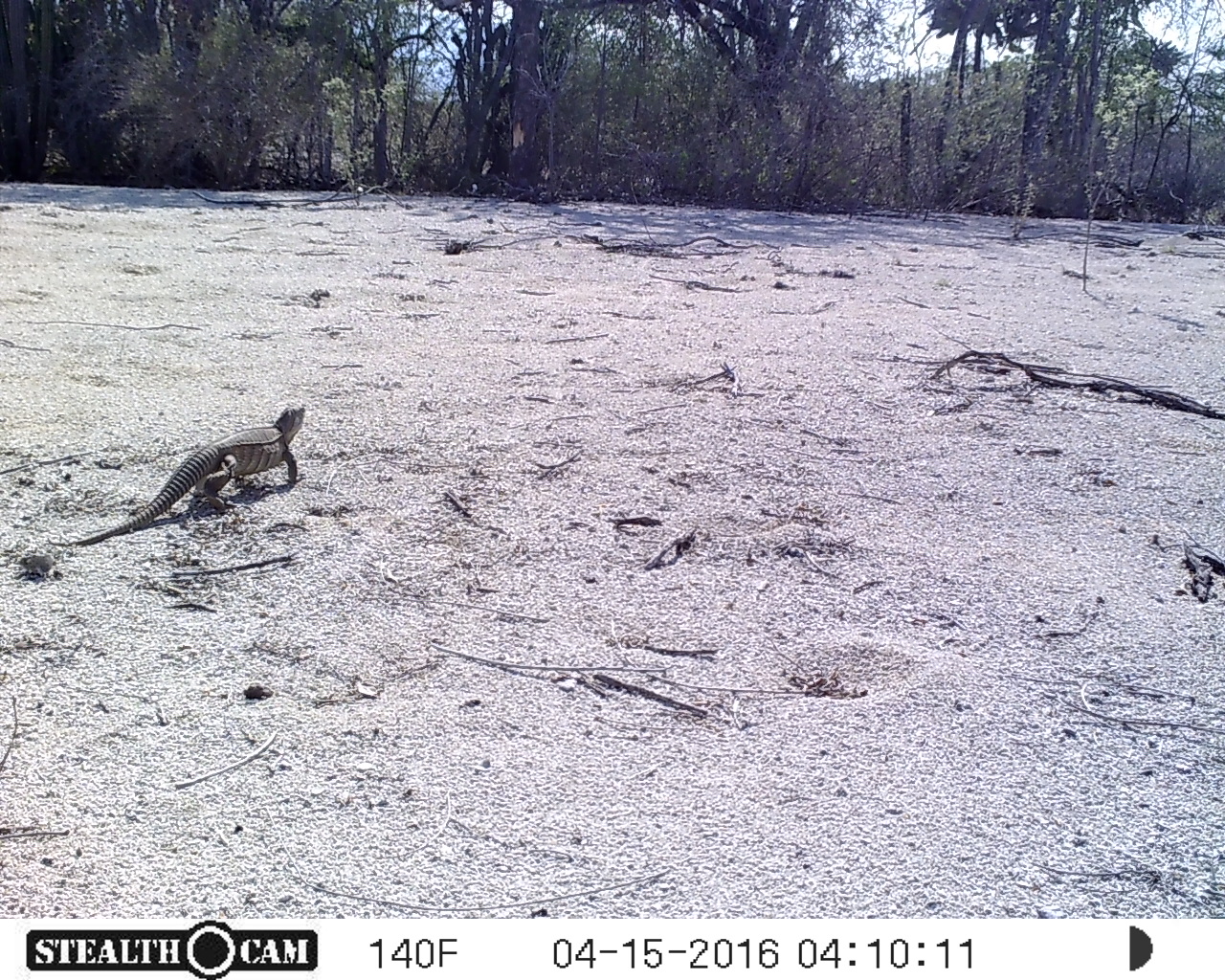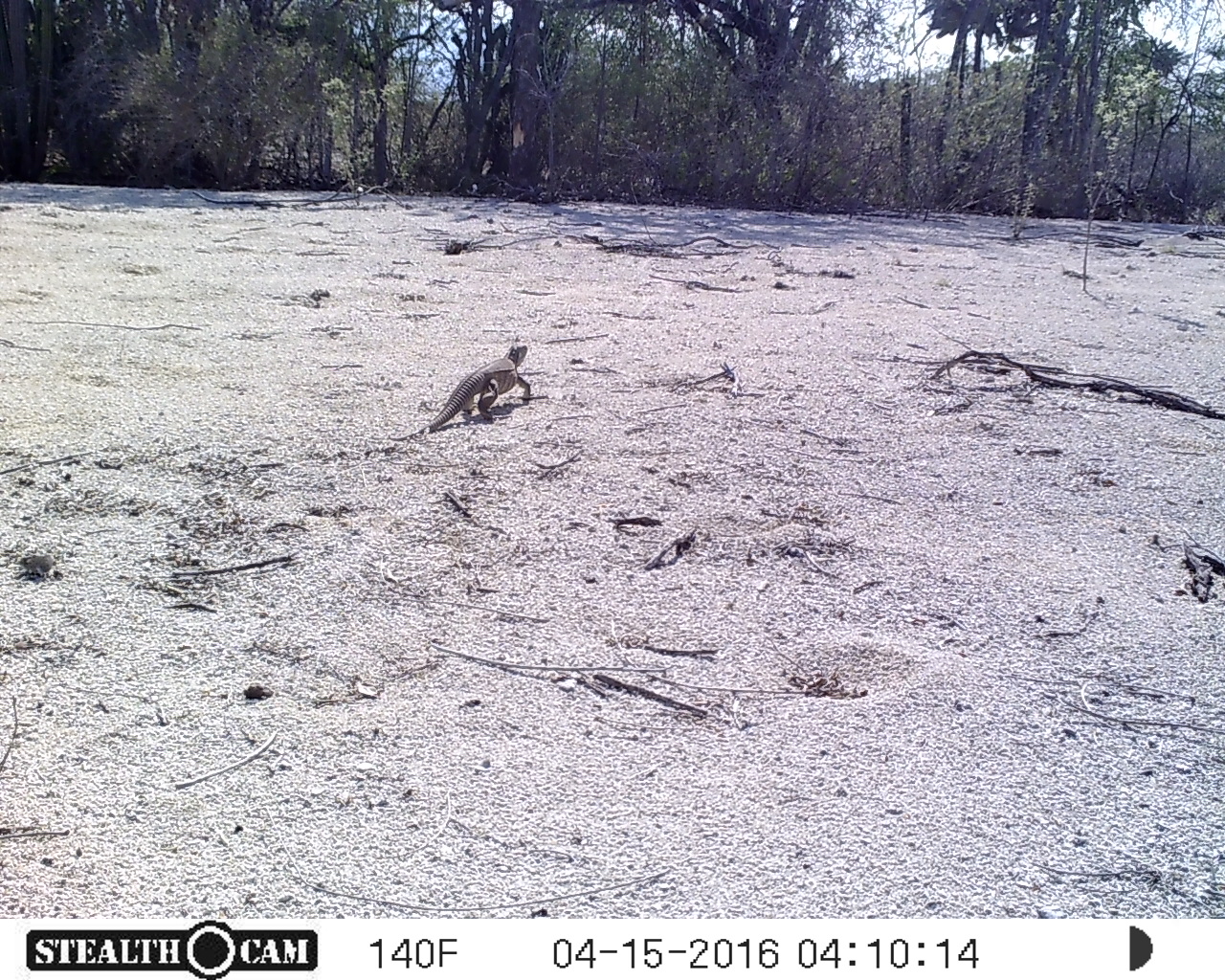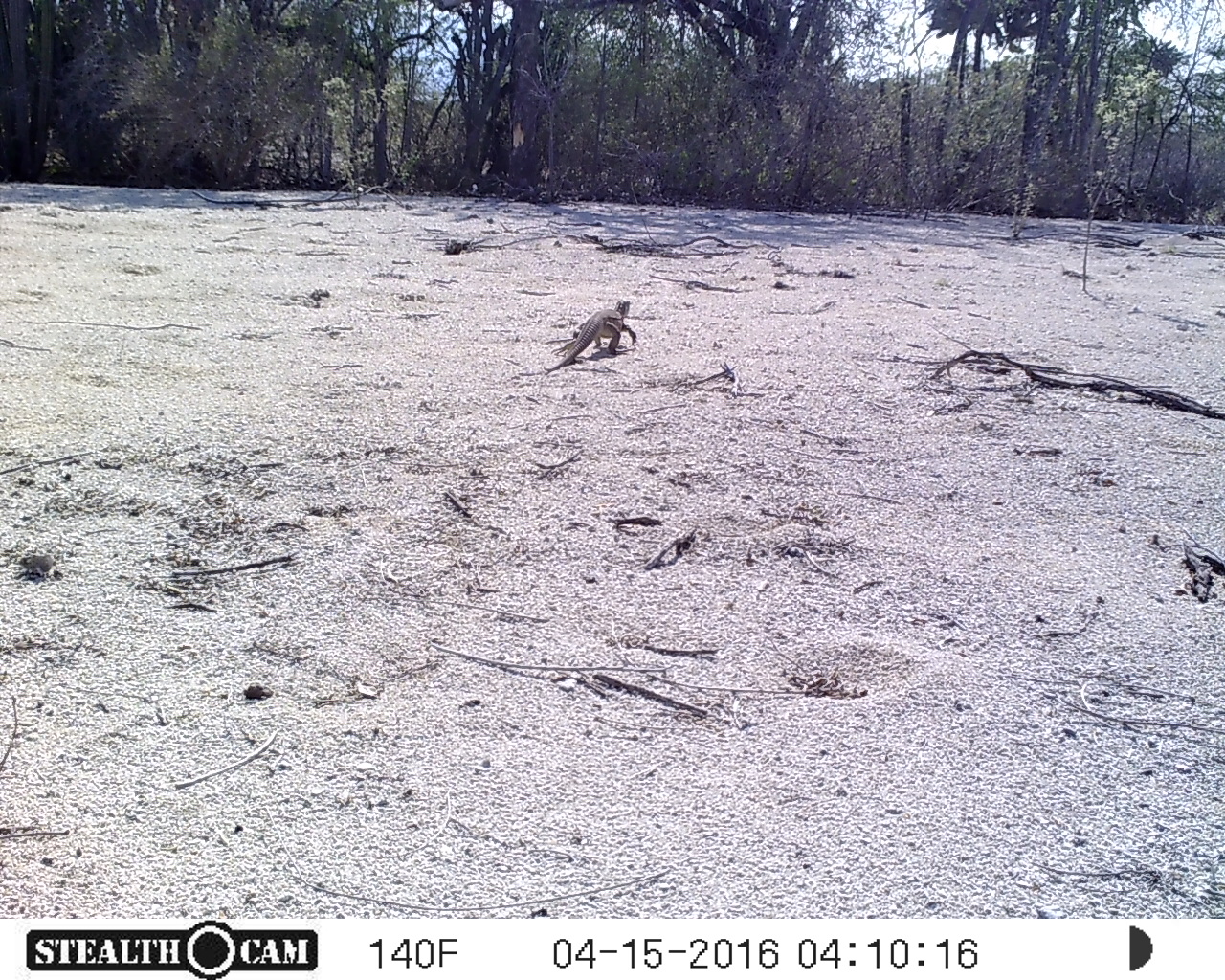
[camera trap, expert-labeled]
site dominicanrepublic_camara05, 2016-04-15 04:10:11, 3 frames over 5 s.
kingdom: Animalia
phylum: Chordata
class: Reptilia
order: Squamata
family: Iguanidae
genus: Iguana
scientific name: Iguana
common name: typical iguanas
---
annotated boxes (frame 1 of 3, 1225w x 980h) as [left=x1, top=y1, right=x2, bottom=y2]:
iguana: [left=44, top=403, right=314, bottom=556]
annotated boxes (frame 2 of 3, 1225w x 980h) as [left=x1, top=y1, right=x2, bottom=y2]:
iguana: [left=423, top=346, right=530, bottom=431]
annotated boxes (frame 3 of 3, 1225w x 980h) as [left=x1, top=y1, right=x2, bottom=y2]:
iguana: [left=543, top=300, right=633, bottom=369]